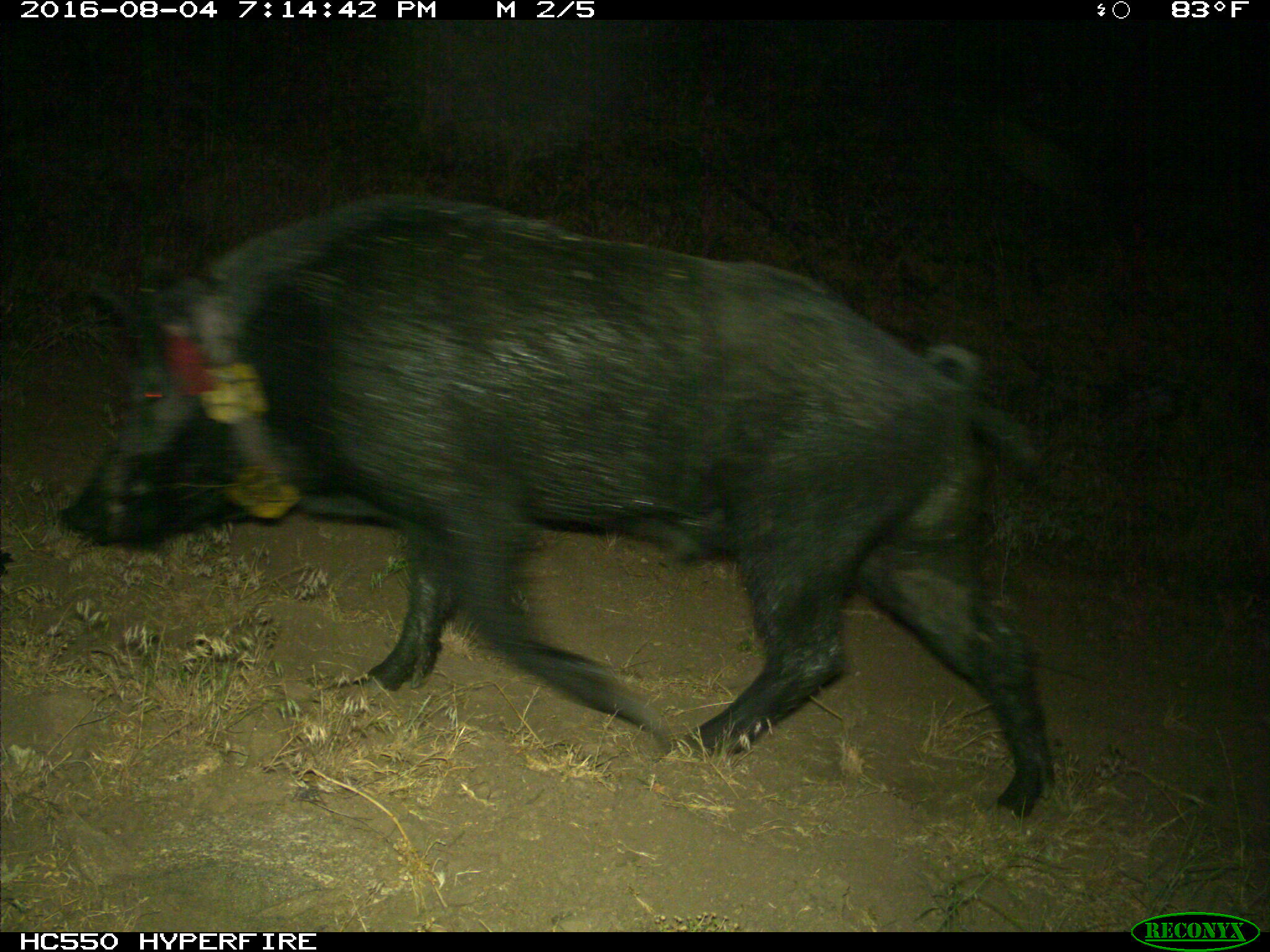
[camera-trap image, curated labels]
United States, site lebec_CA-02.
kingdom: Animalia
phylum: Chordata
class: Mammalia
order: Artiodactyla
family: Suidae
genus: Sus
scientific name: Sus scrofa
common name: wild boar